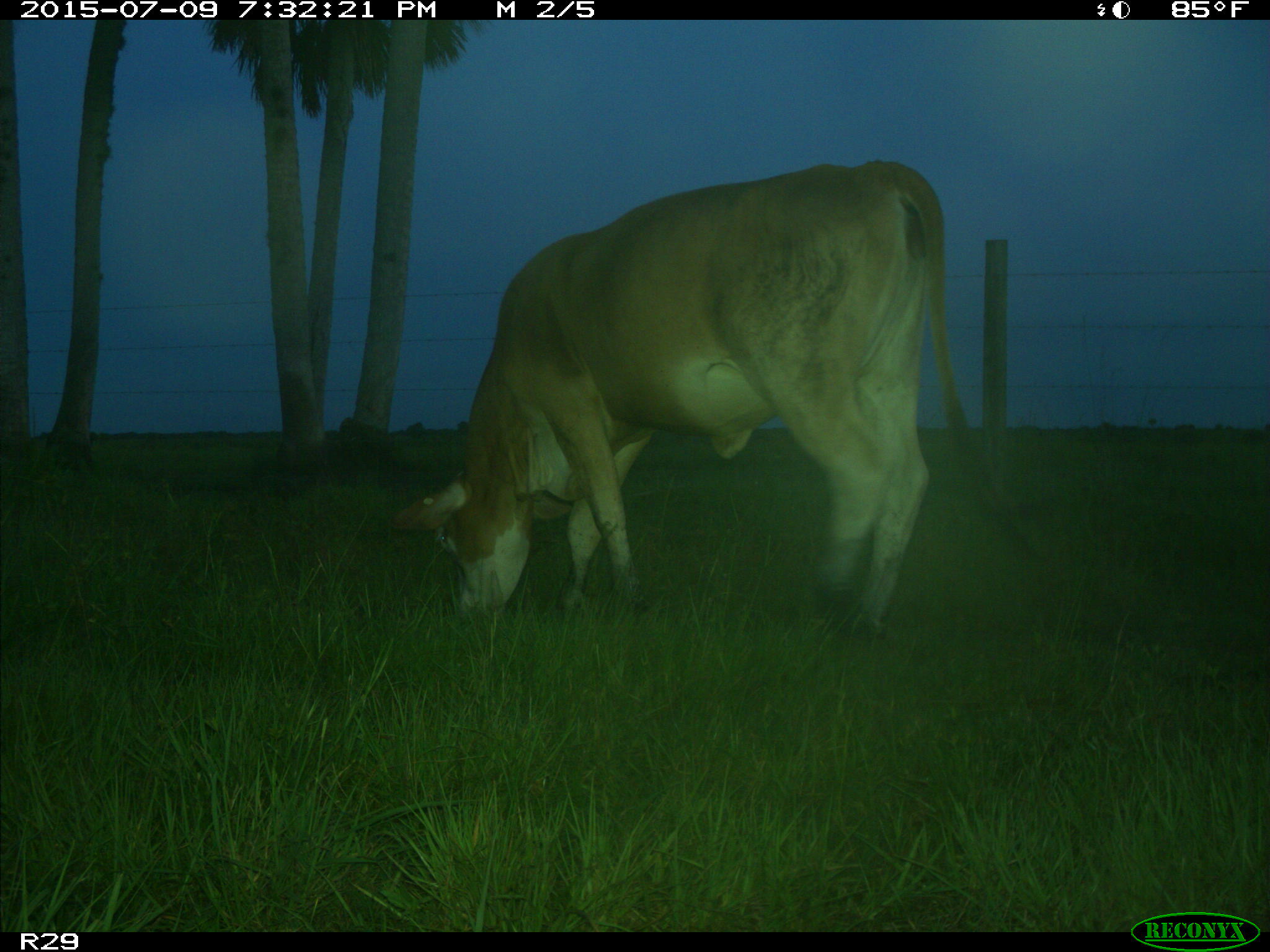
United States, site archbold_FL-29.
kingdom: Animalia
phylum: Chordata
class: Mammalia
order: Artiodactyla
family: Bovidae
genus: Bos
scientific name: Bos taurus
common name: domestic cow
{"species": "Bos taurus (domestic cow)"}